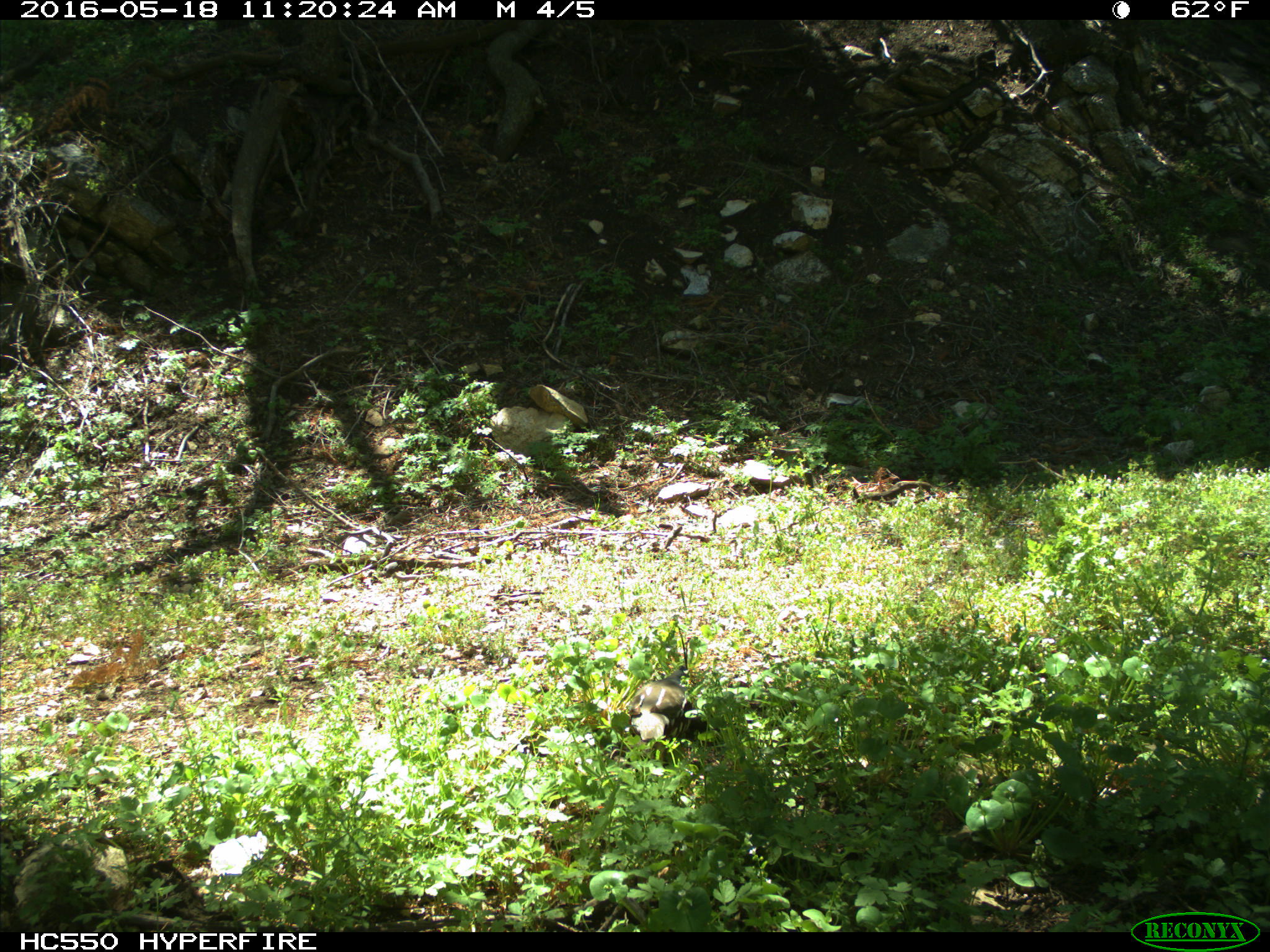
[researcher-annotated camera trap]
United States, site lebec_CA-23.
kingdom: Animalia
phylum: Chordata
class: Aves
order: Galliformes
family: Odontophoridae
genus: Callipepla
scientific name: Callipepla californica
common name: california quail